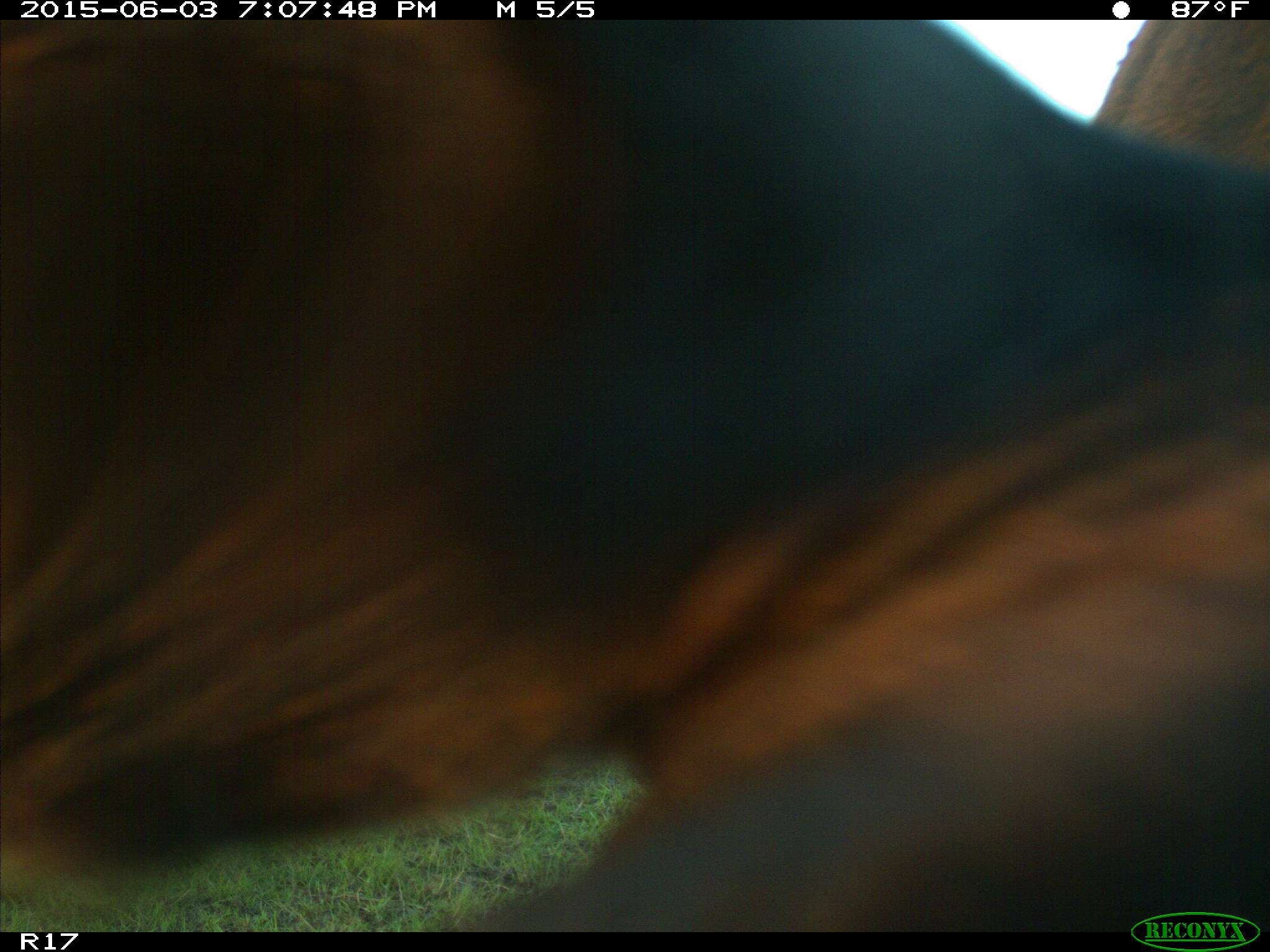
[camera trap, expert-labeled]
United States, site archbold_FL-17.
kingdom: Animalia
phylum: Chordata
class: Mammalia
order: Artiodactyla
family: Bovidae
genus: Bos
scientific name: Bos taurus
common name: domestic cow